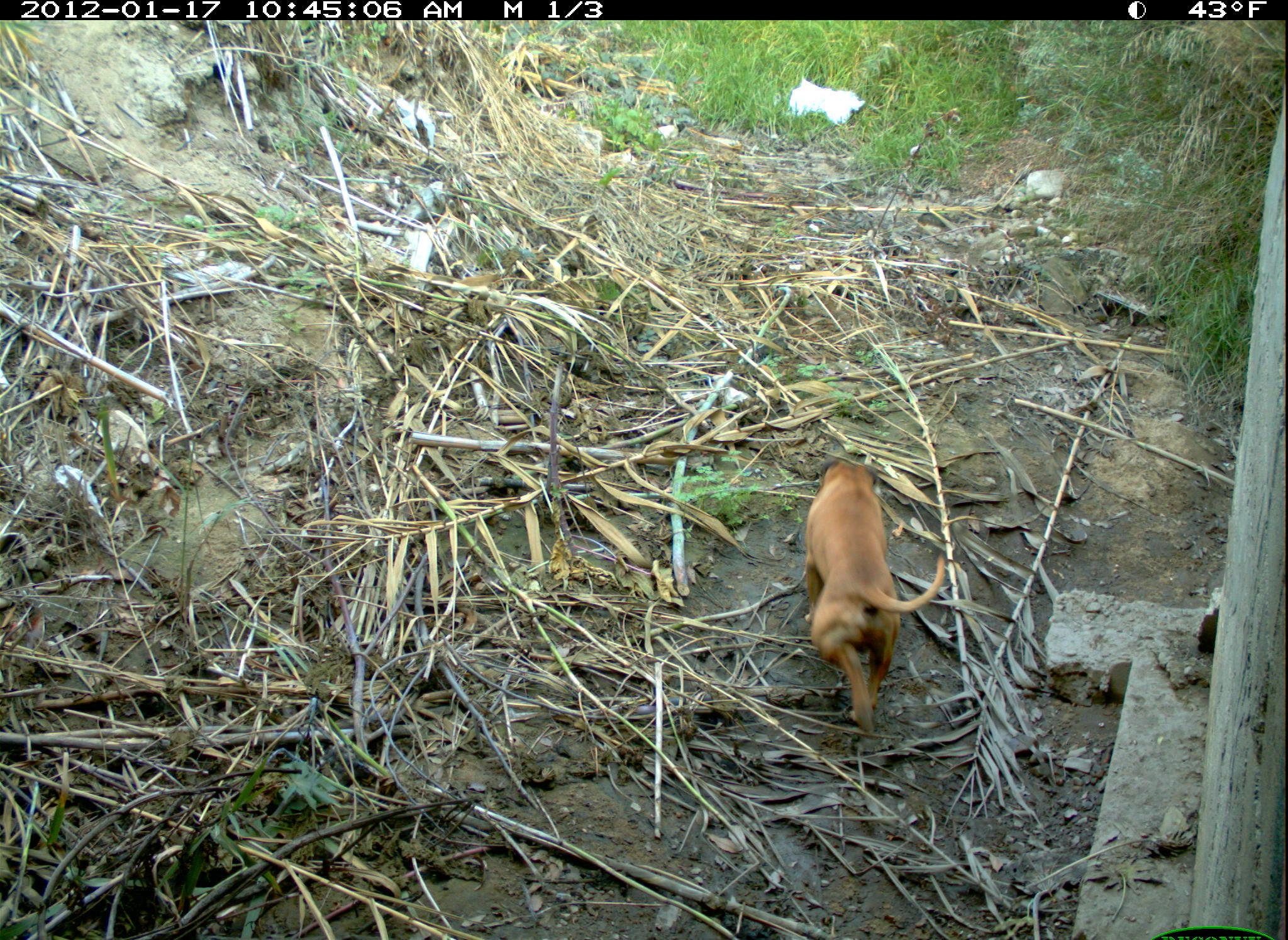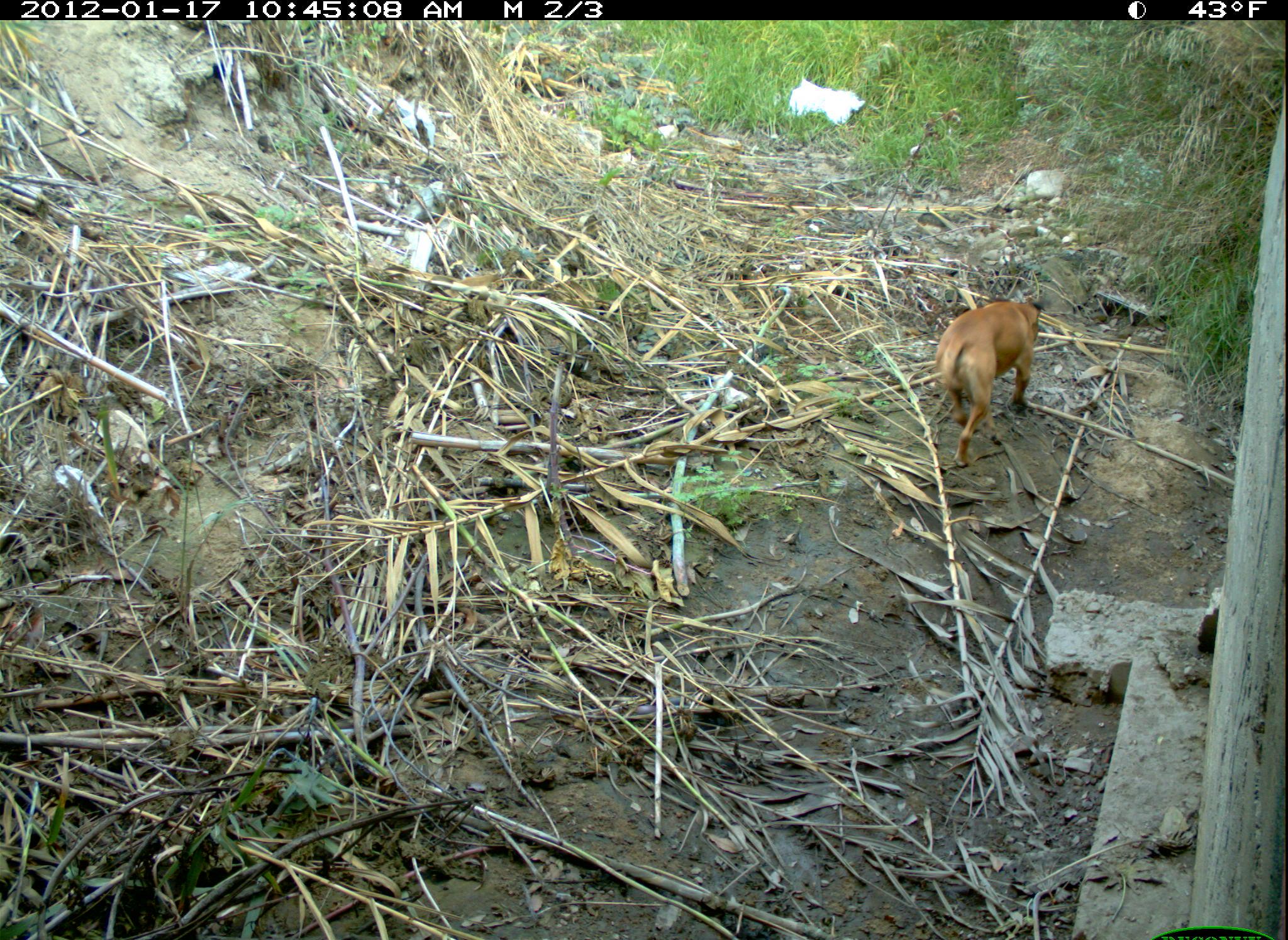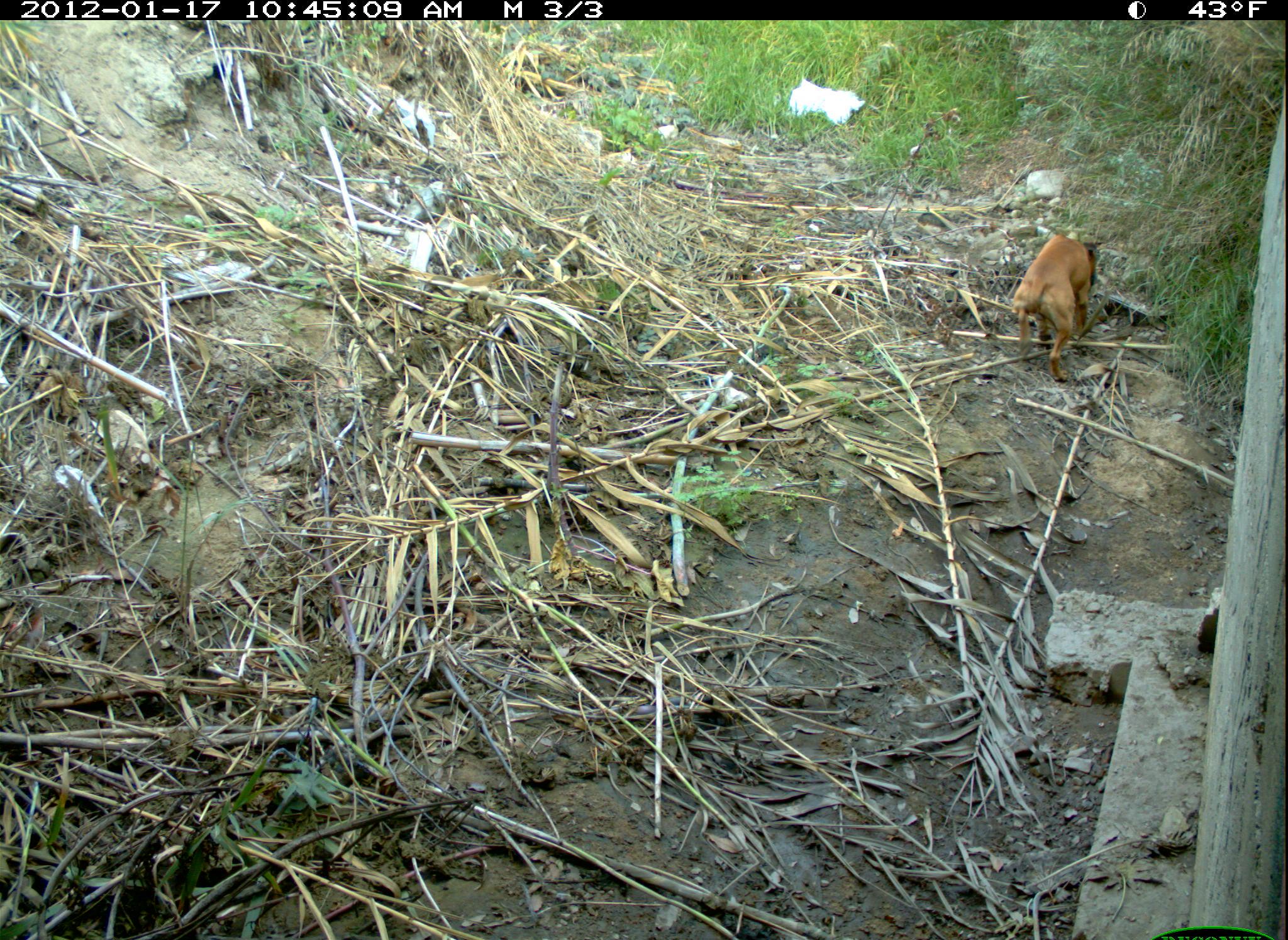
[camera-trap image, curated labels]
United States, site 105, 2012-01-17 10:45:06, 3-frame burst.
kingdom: Animalia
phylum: Chordata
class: Mammalia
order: Carnivora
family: Canidae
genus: Canis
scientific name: Canis familiaris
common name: domestic dog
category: dog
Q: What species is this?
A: Dog (domestic dog) (Canis familiaris).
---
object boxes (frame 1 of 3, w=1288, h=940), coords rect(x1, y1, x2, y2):
dog: rect(794, 448, 956, 743)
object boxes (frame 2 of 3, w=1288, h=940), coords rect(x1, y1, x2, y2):
dog: rect(932, 287, 1055, 475)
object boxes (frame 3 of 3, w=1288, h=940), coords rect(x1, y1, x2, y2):
dog: rect(1008, 206, 1119, 387)